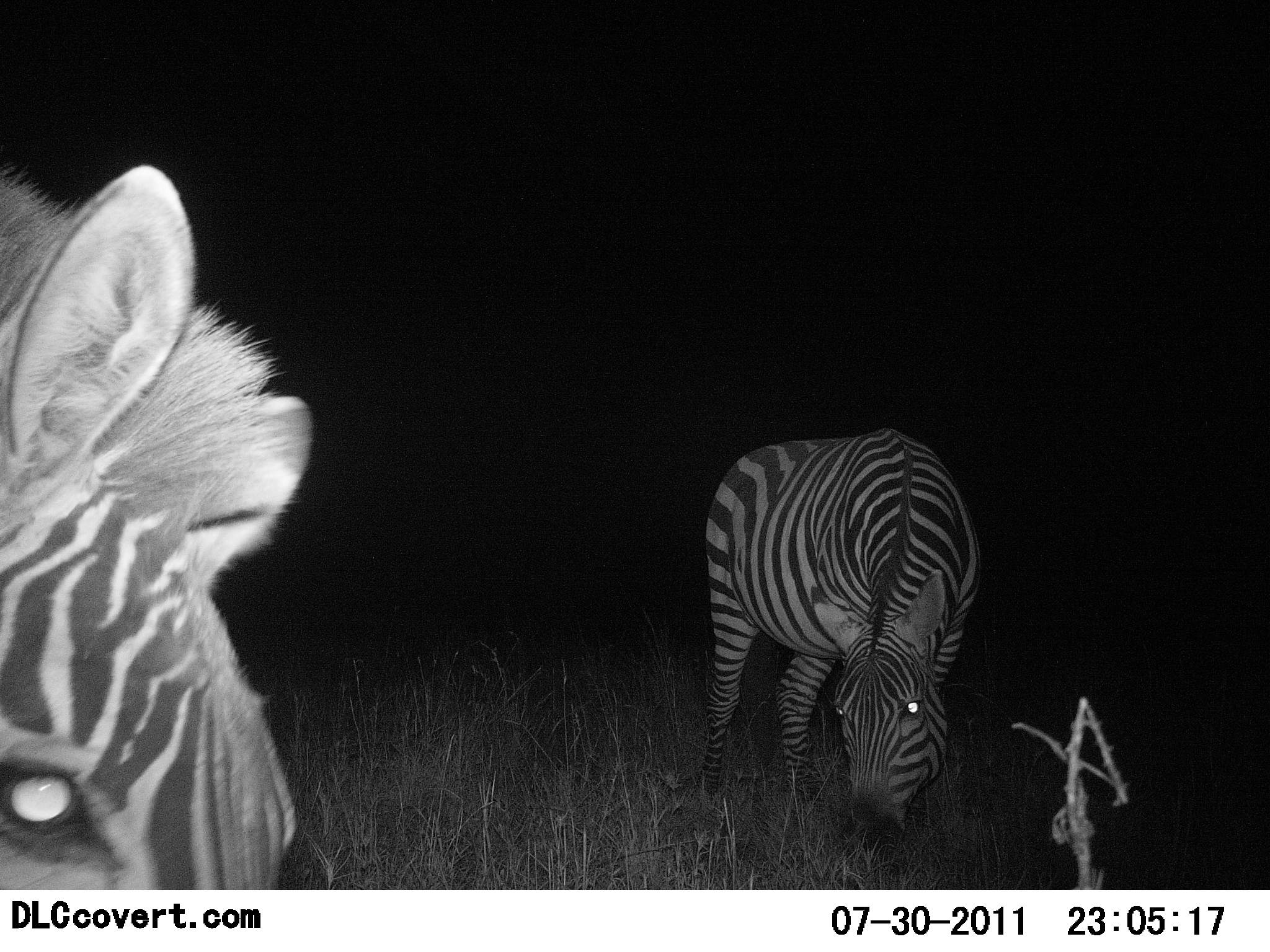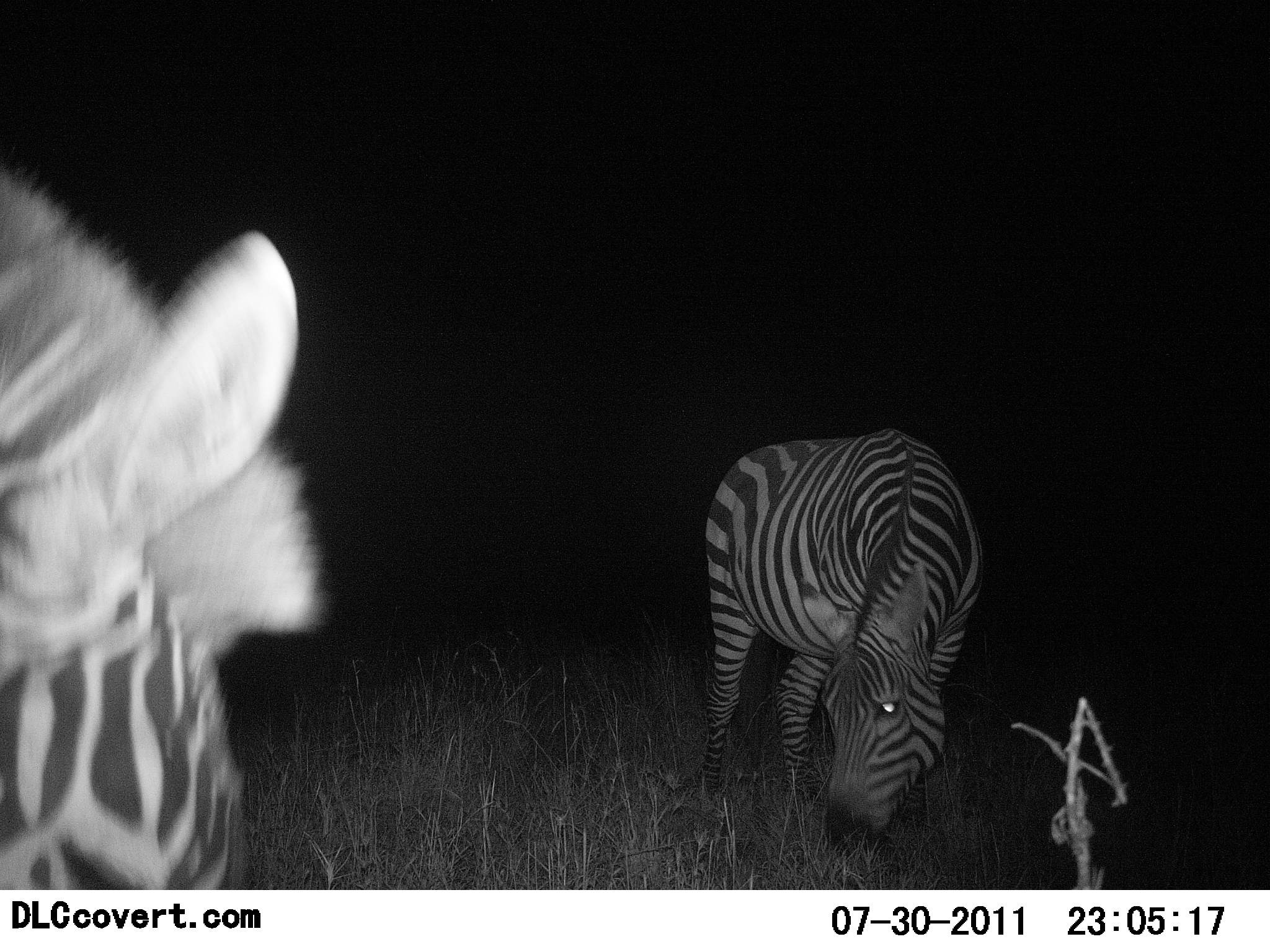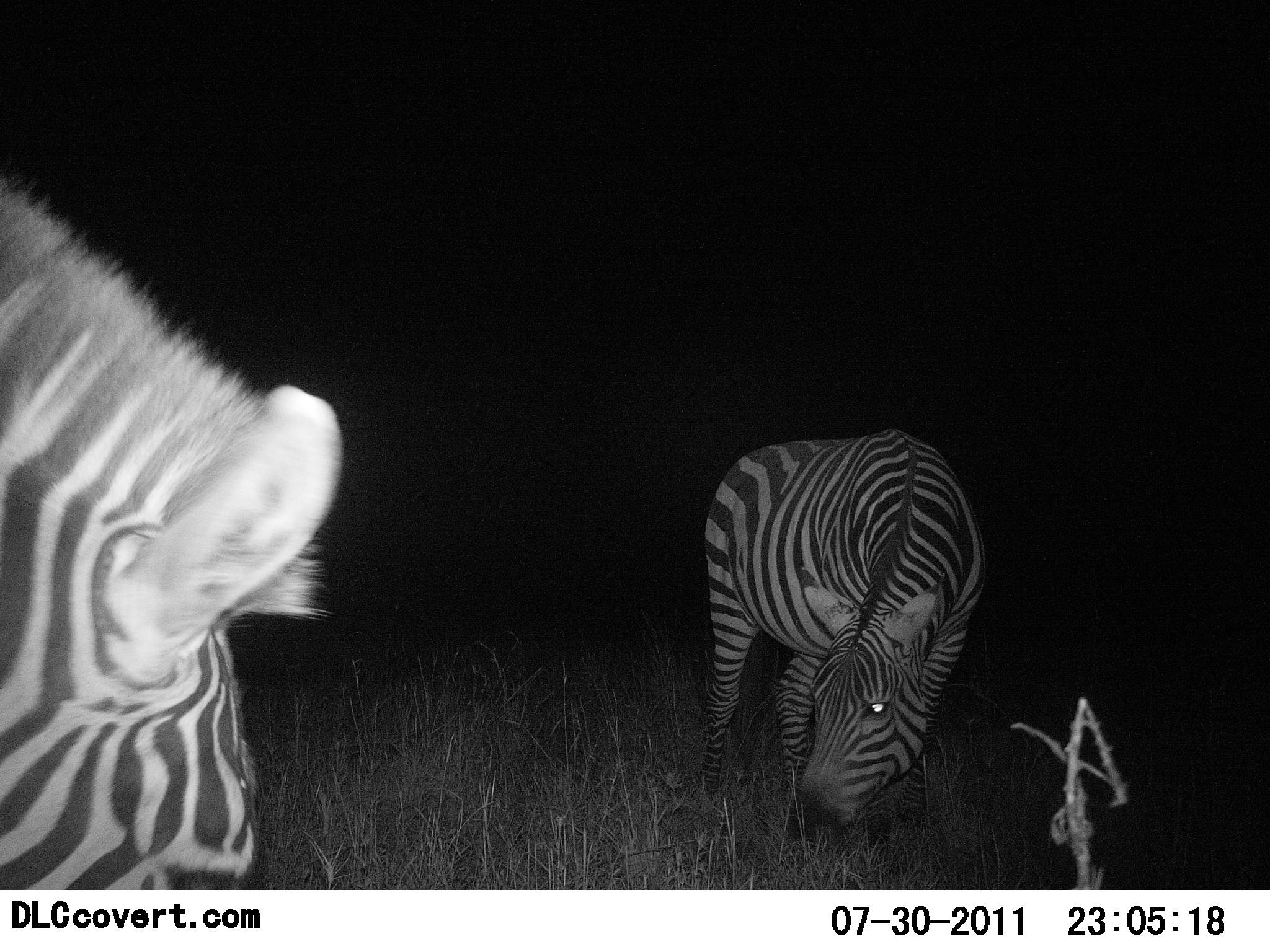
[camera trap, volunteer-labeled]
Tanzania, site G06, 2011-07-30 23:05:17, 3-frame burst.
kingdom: Animalia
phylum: Chordata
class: Mammalia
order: Perissodactyla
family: Equidae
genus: Equus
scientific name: Equus quagga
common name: plains zebra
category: zebra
Zebra (plains zebra) (Equus quagga), count 2. Behavior (volunteer vote fractions): standing 17%, resting 0%, moving 0%, interacting 0%. Young present (vote fraction): 0%. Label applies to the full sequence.